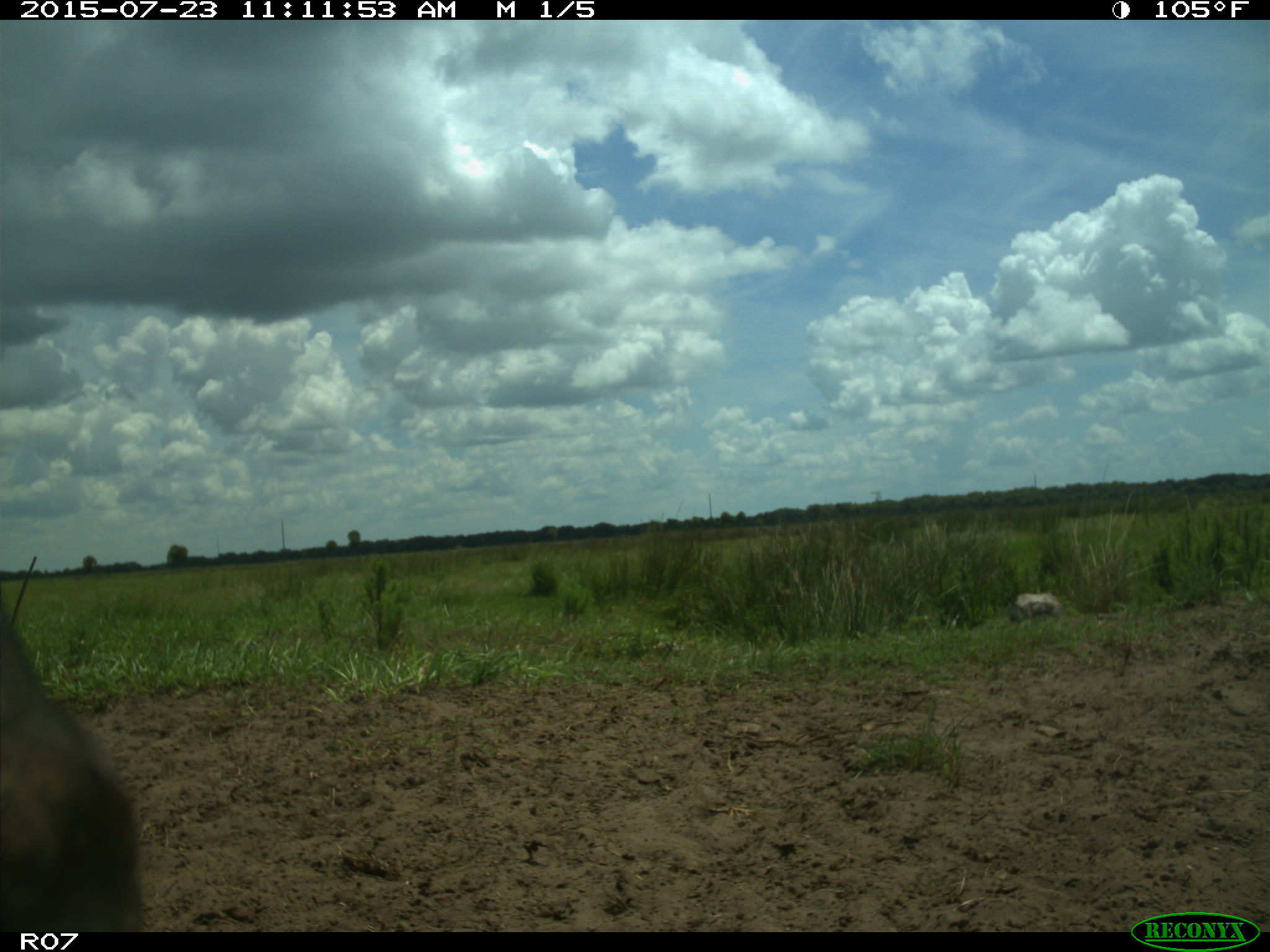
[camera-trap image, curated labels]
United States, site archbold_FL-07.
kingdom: Animalia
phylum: Chordata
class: Mammalia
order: Artiodactyla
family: Bovidae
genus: Bos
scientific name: Bos taurus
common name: domestic cow